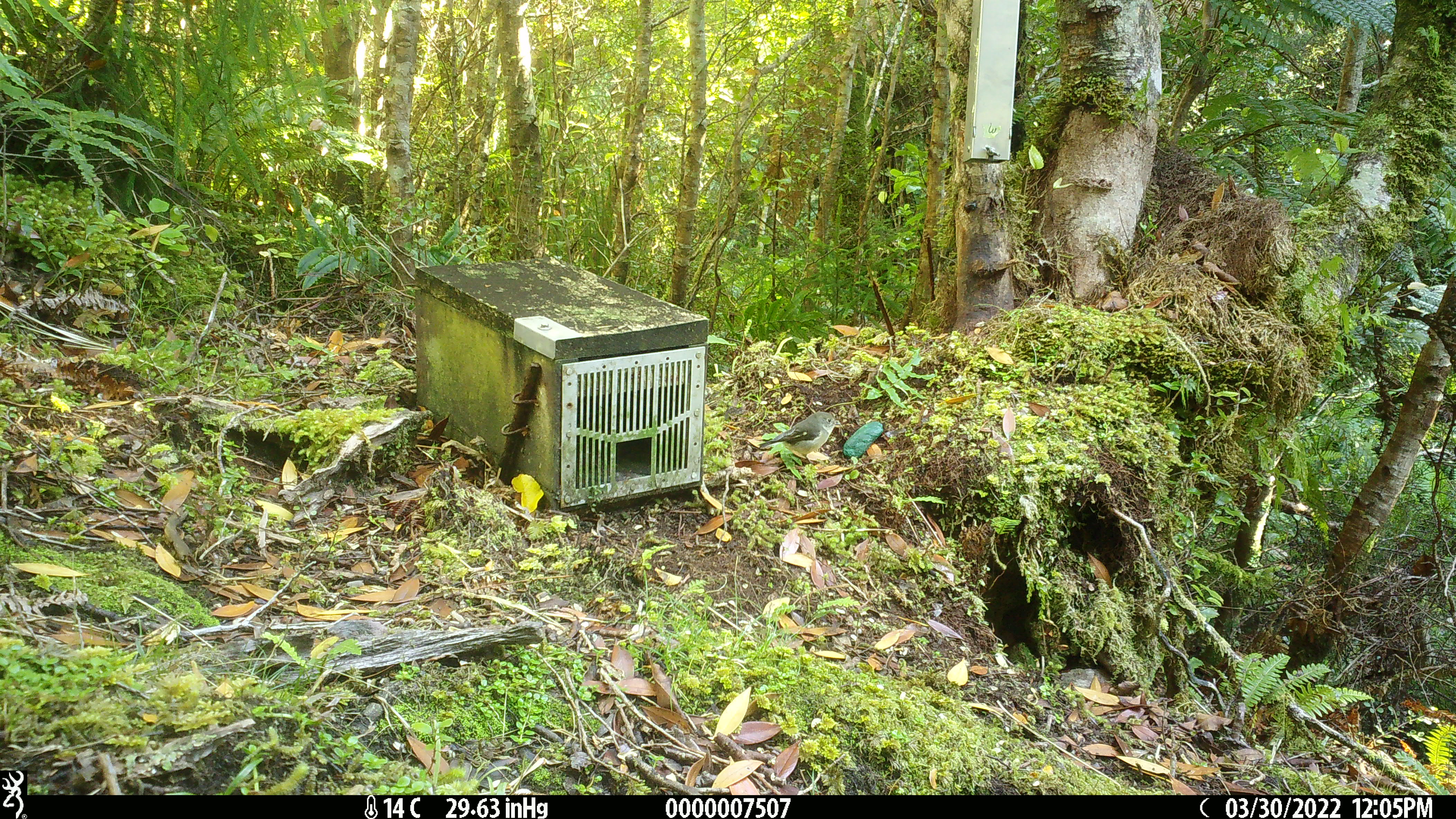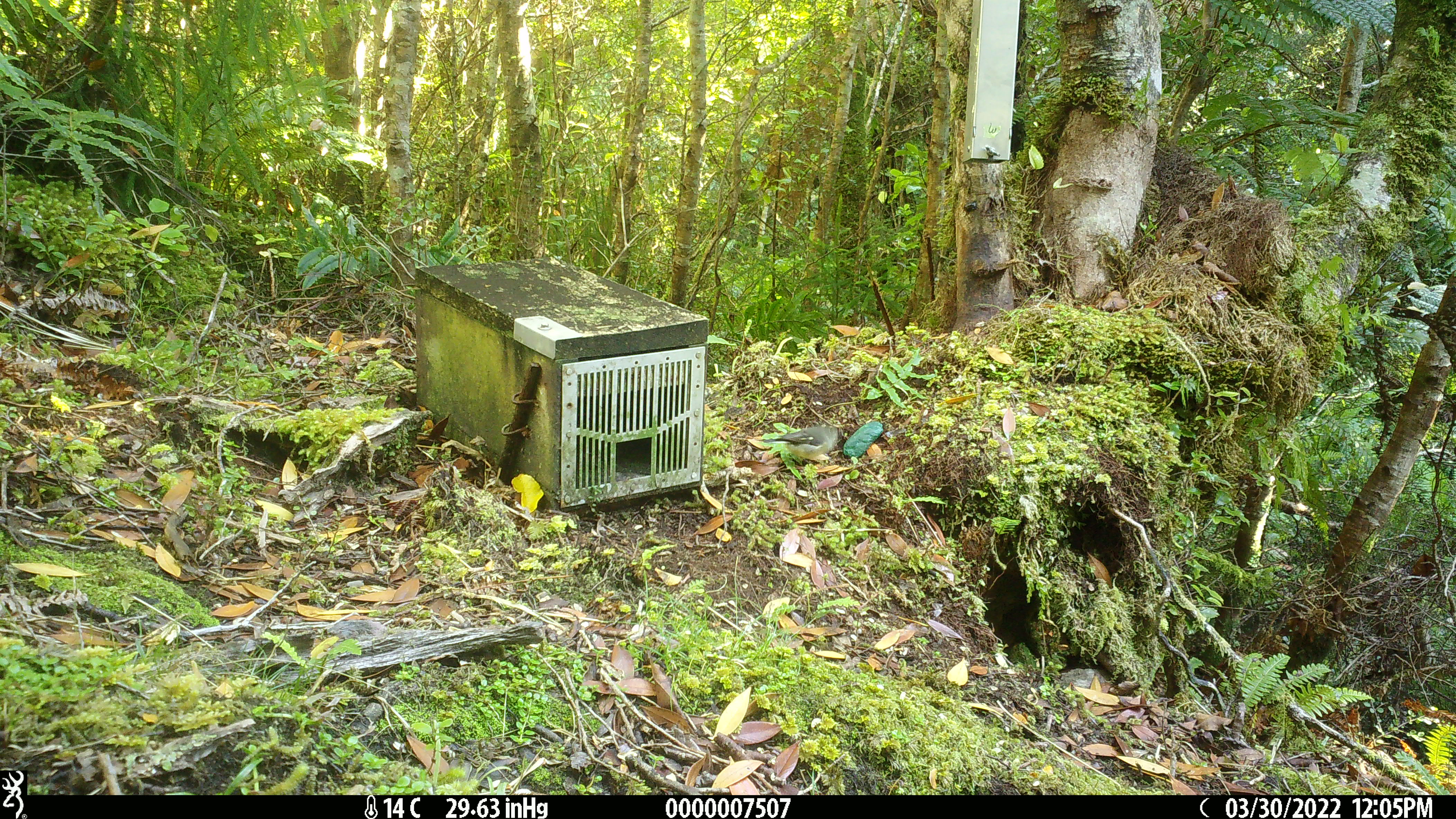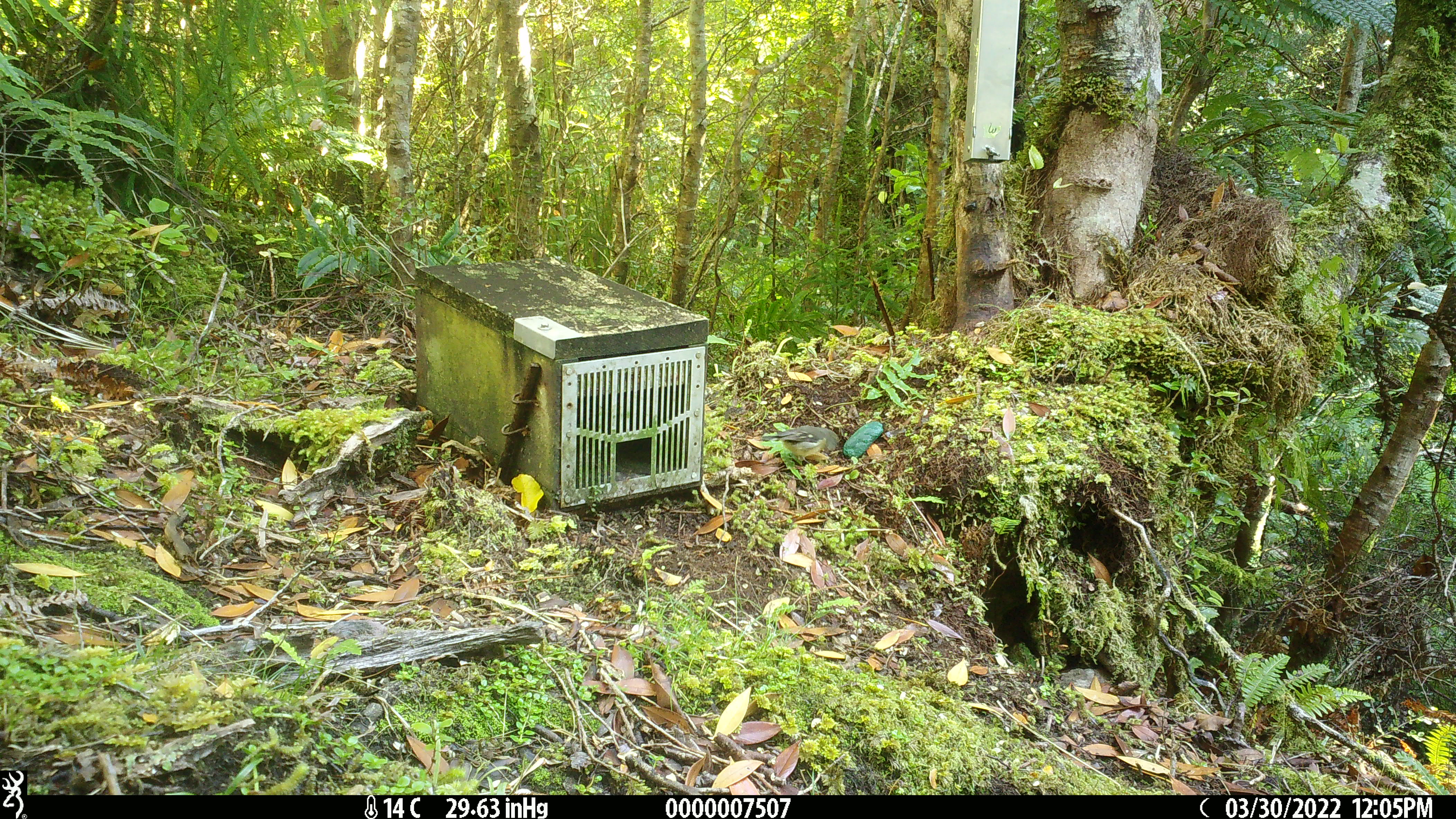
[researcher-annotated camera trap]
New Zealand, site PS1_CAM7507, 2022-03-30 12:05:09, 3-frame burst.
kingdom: Animalia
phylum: Chordata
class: Aves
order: Passeriformes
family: Petroicidae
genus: Petroica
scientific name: Petroica macrocephala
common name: tomtit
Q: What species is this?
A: Tomtit (Petroica macrocephala).